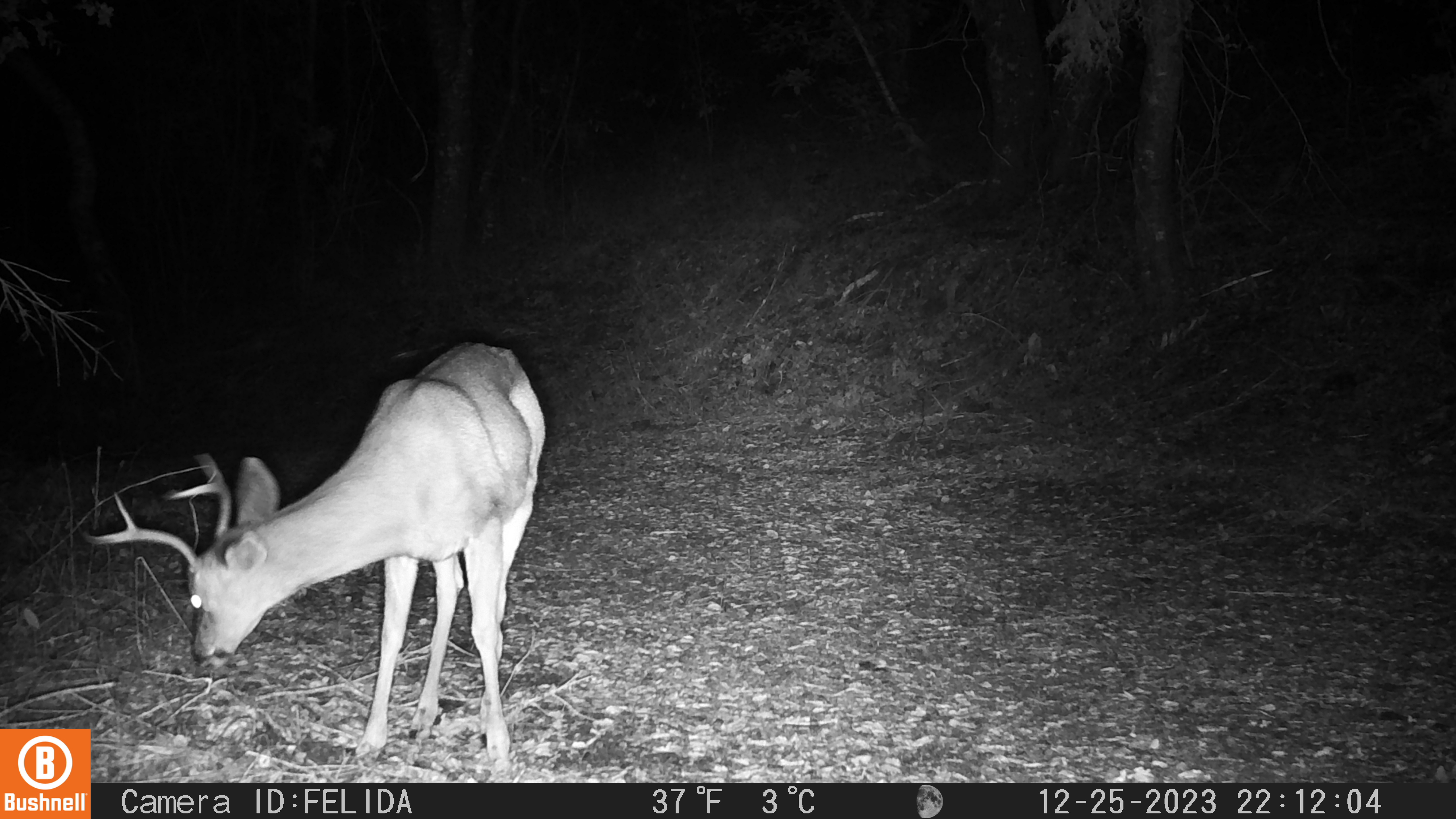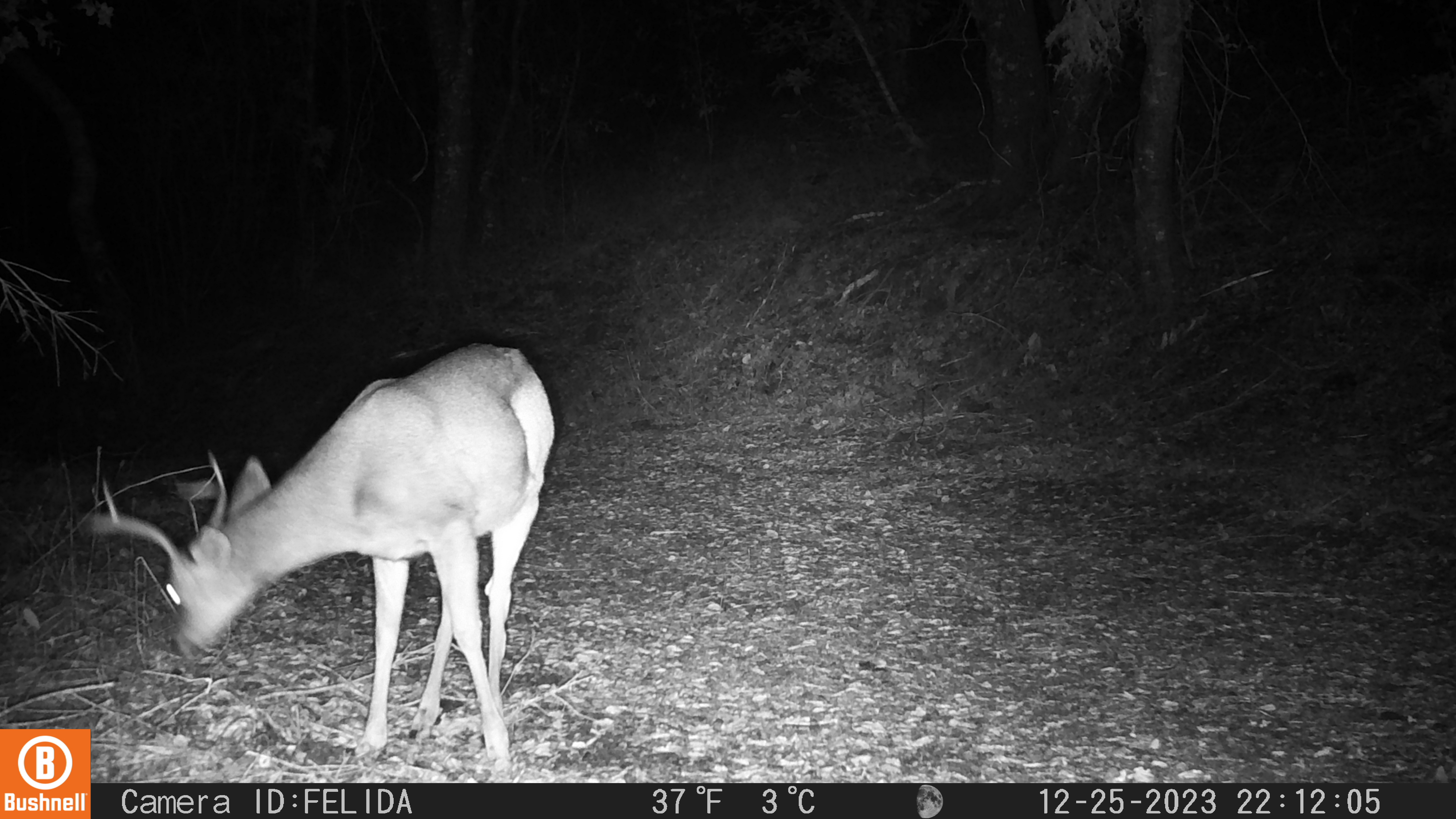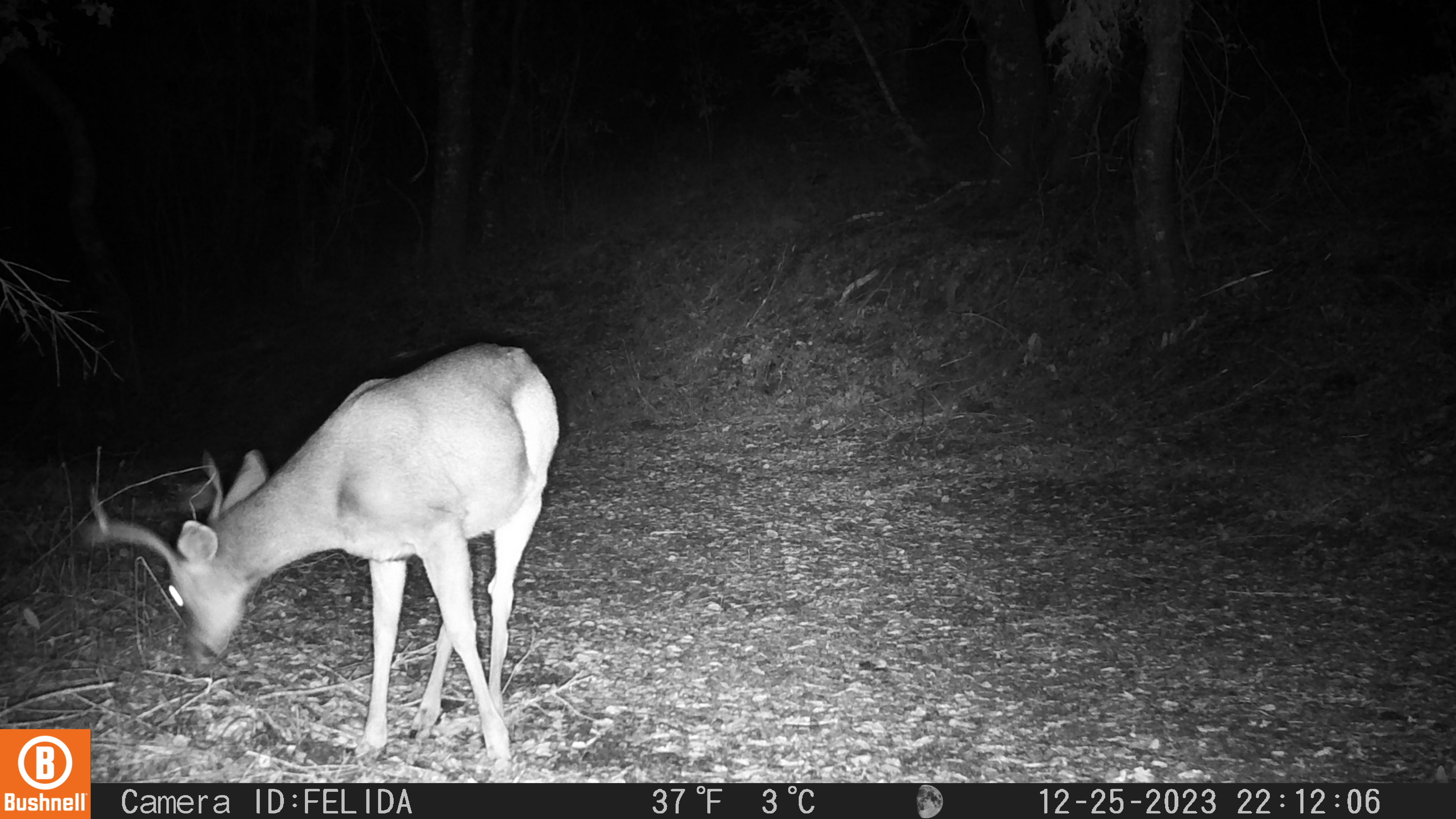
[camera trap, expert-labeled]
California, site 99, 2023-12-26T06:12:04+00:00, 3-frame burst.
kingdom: Animalia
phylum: Chordata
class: Mammalia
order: Artiodactyla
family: Cervidae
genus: Odocoileus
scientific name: Odocoileus hemionus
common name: mule deer